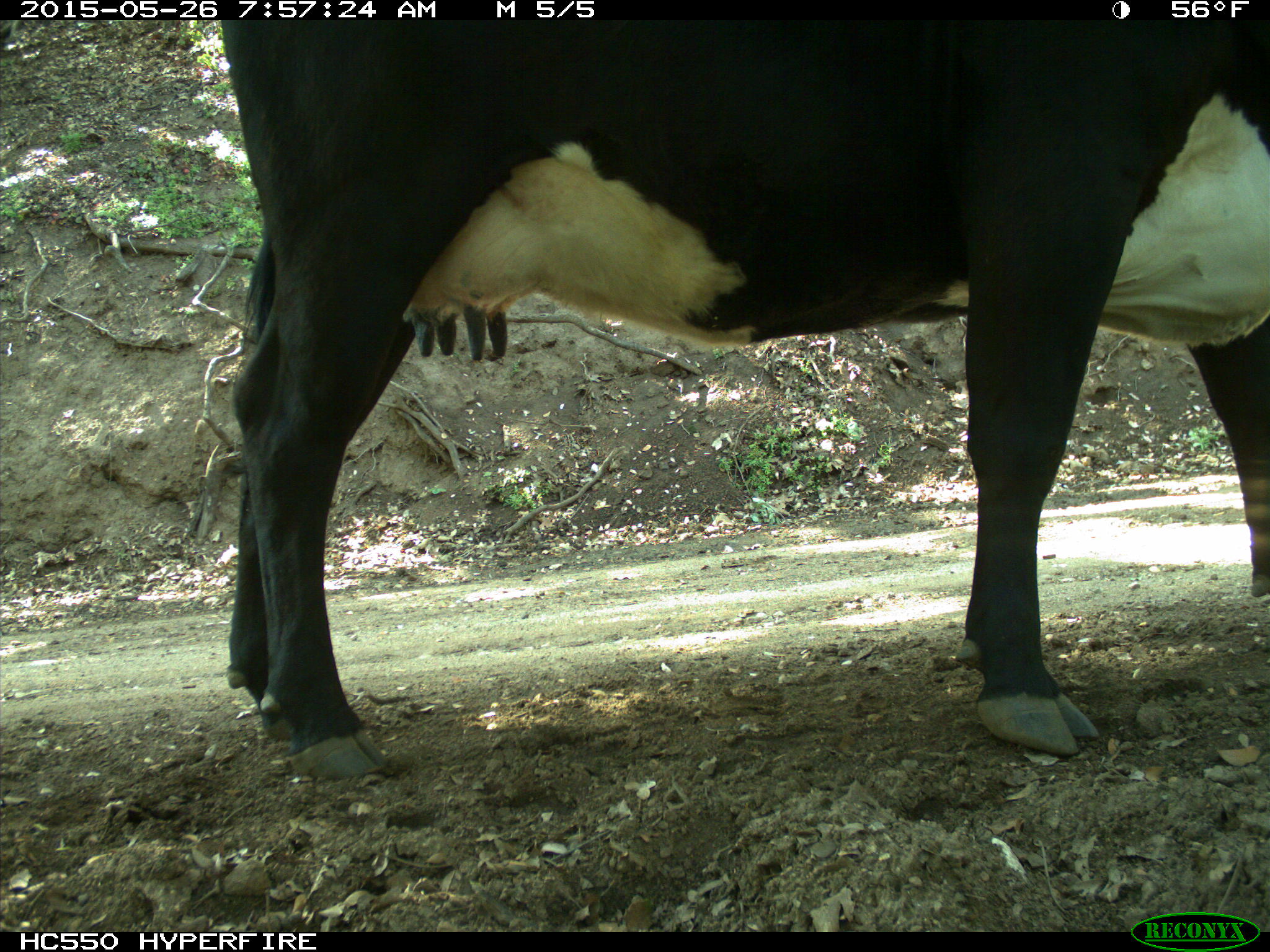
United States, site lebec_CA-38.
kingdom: Animalia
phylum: Chordata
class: Mammalia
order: Artiodactyla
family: Bovidae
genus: Bos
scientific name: Bos taurus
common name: domestic cow